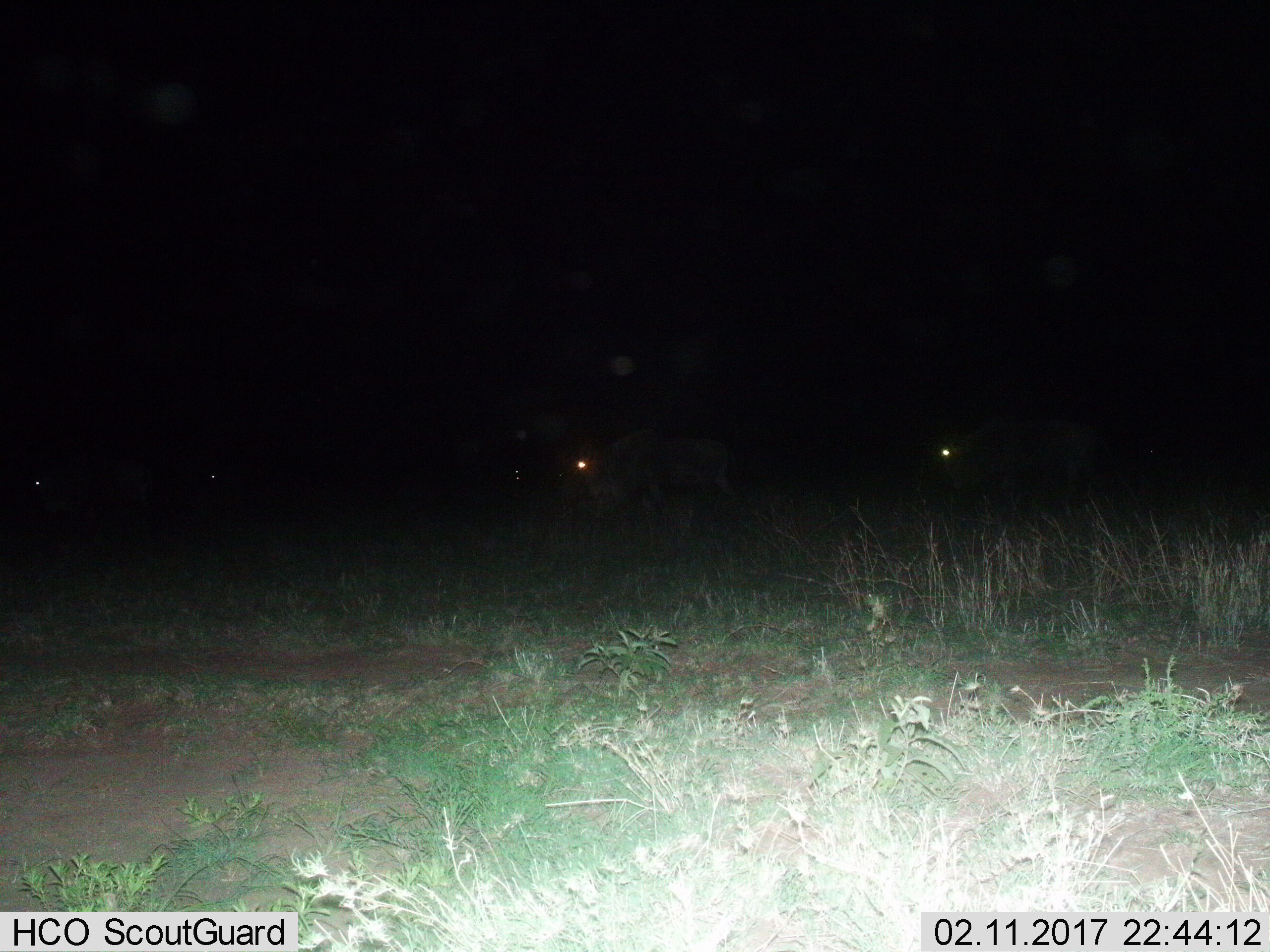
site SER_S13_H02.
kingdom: Animalia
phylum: Chordata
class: Mammalia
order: Artiodactyla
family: Bovidae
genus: Connochaetes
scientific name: Connochaetes taurinus taurinus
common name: blue wildebeest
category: wildebeestblue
Wildebeestblue (blue wildebeest) (Connochaetes taurinus taurinus), count 5. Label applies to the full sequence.